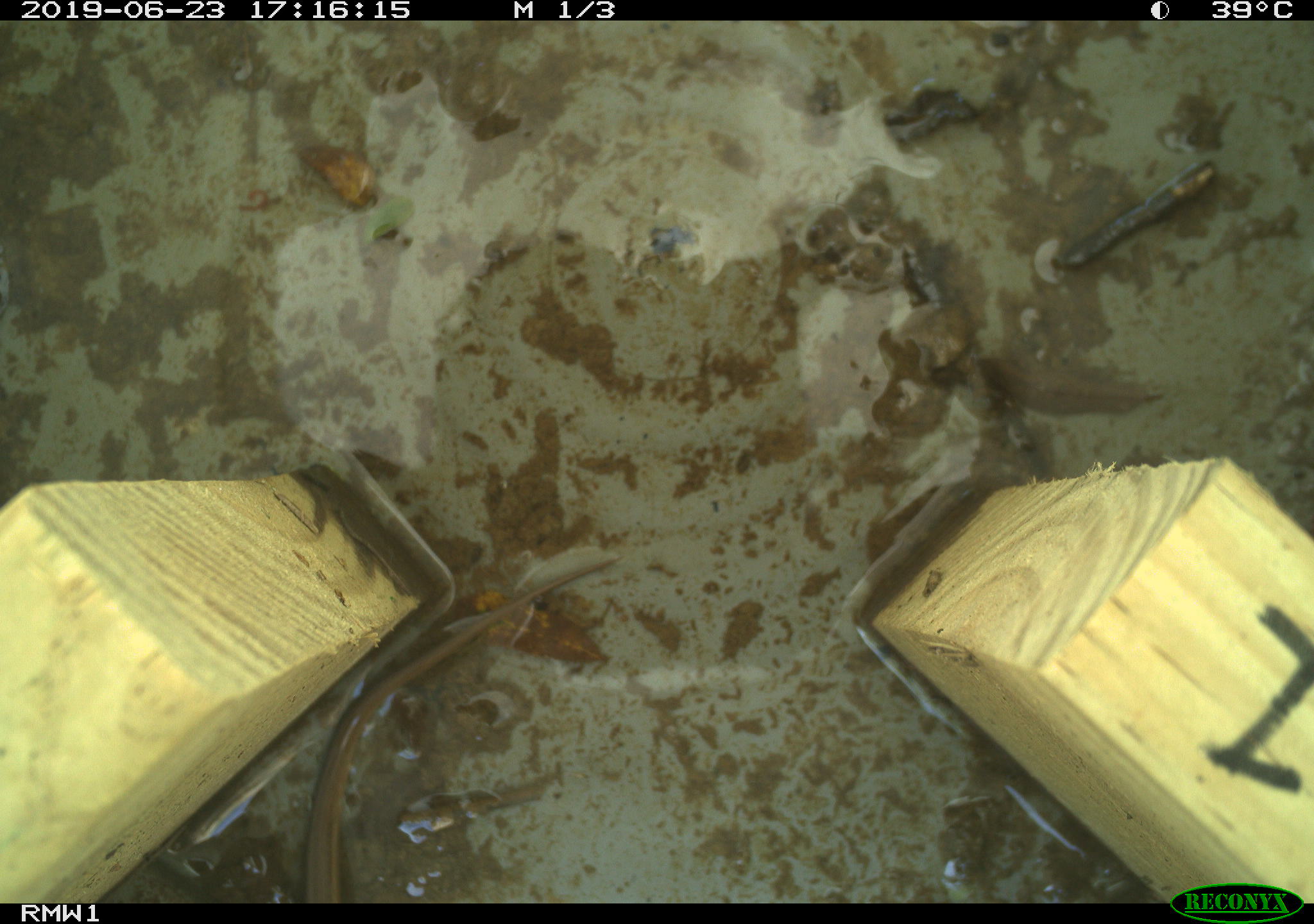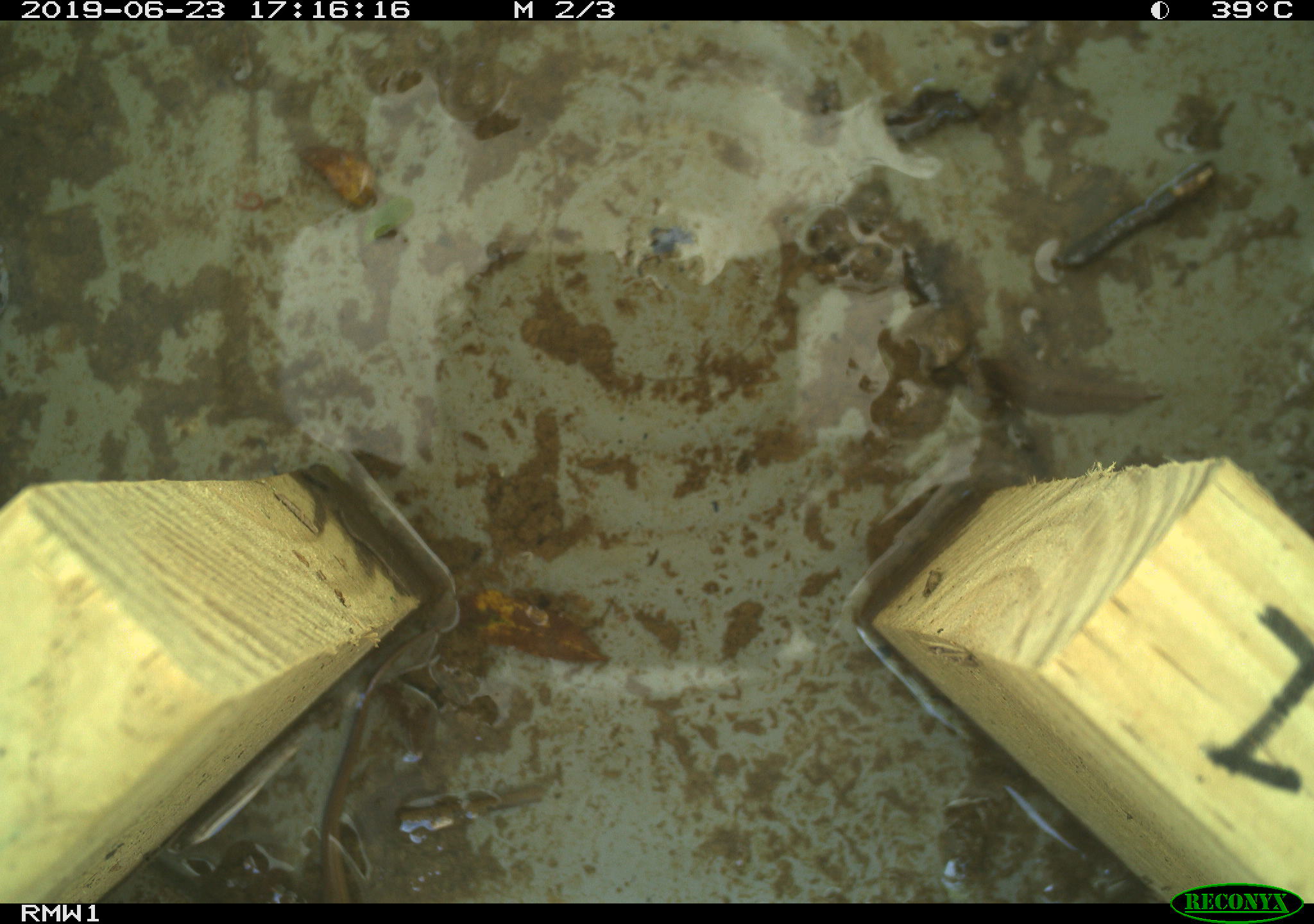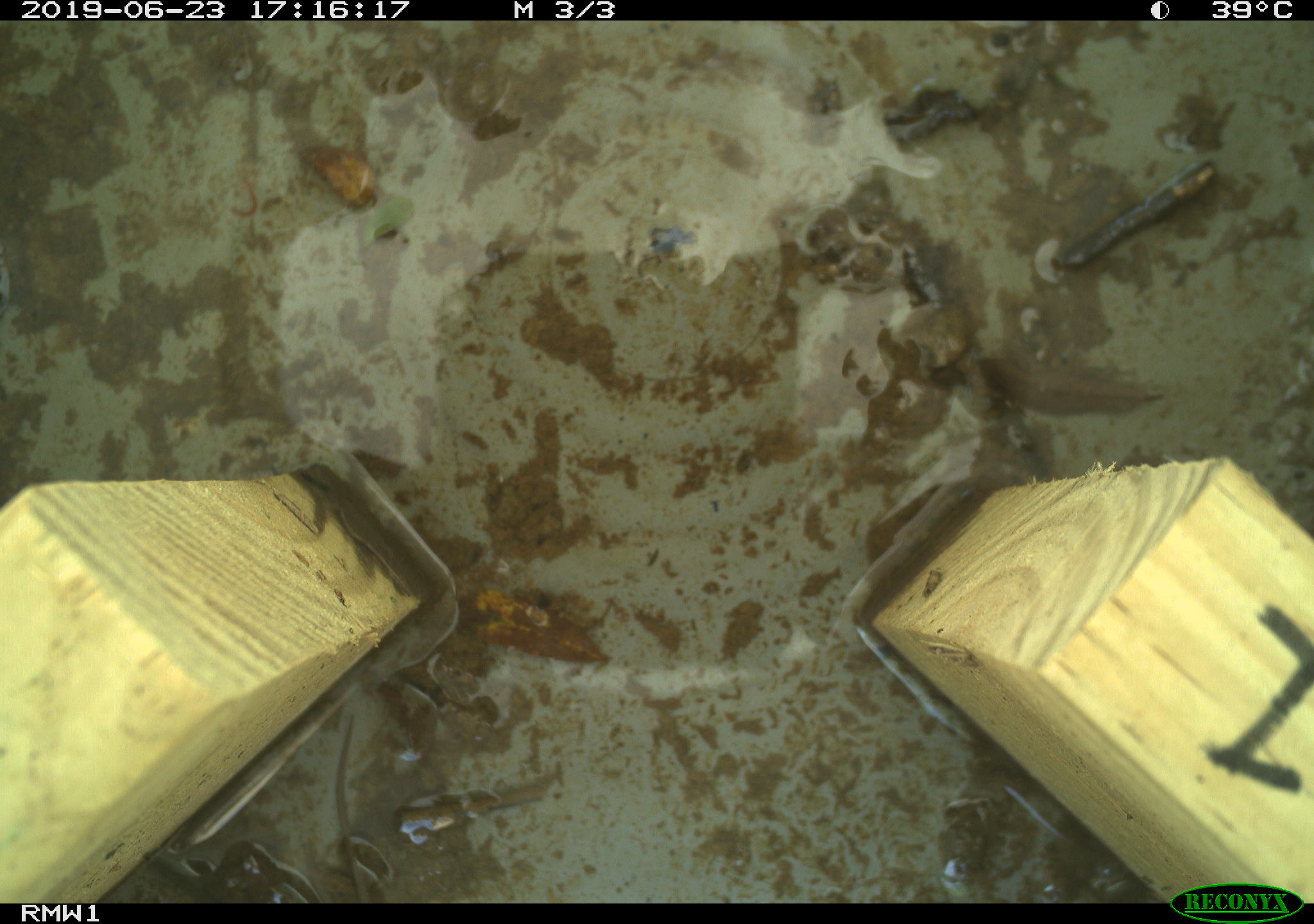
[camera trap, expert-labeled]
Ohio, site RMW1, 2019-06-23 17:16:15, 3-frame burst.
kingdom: Animalia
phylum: Chordata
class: Reptilia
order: Squamata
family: Colubridae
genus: Thamnophis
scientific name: Thamnophis sirtalis sirtalis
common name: eastern gartersnake